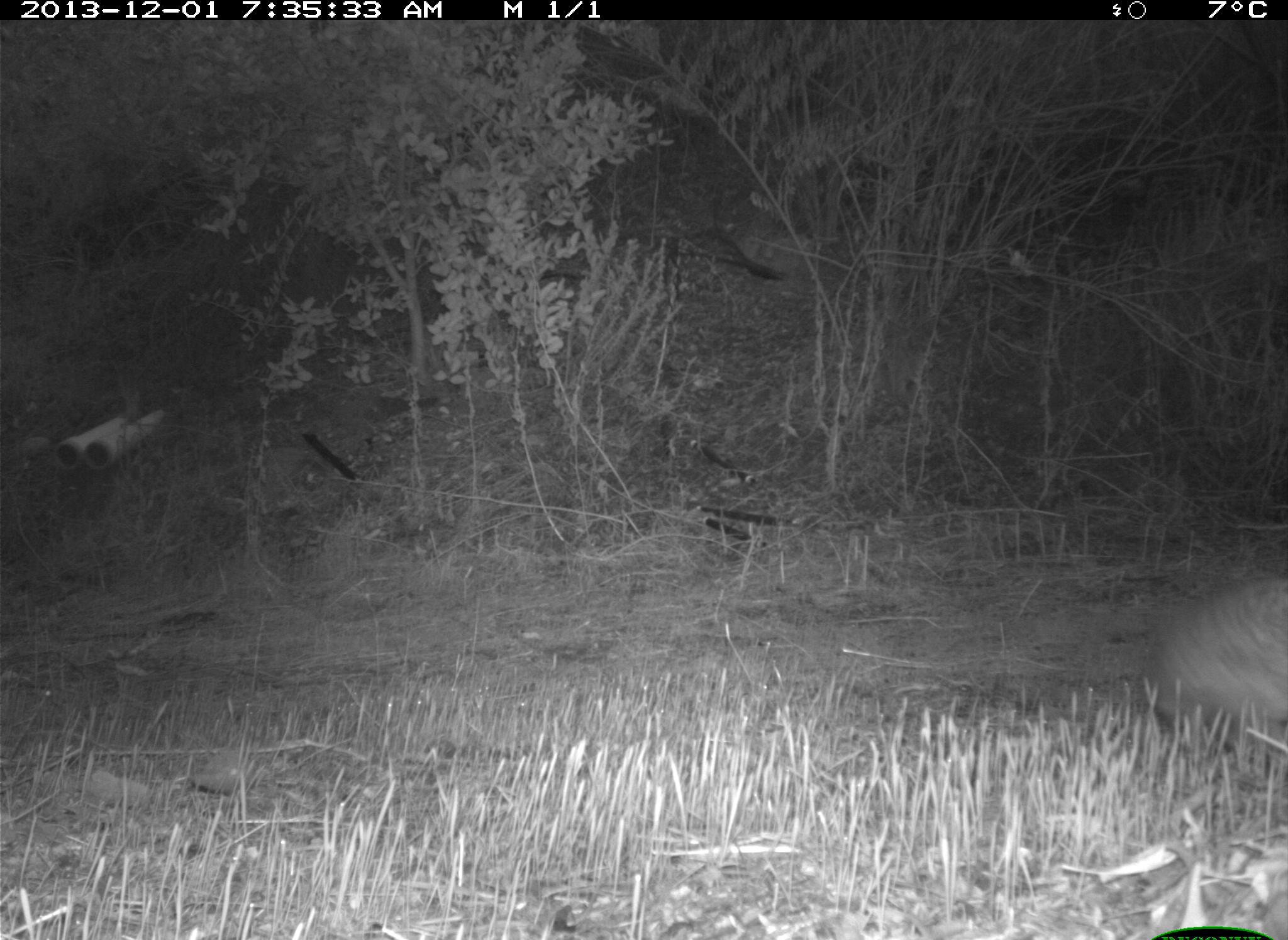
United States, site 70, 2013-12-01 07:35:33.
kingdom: Animalia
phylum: Chordata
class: Mammalia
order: Lagomorpha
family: Leporidae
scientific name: Leporidae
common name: rabbits and hares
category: rabbit